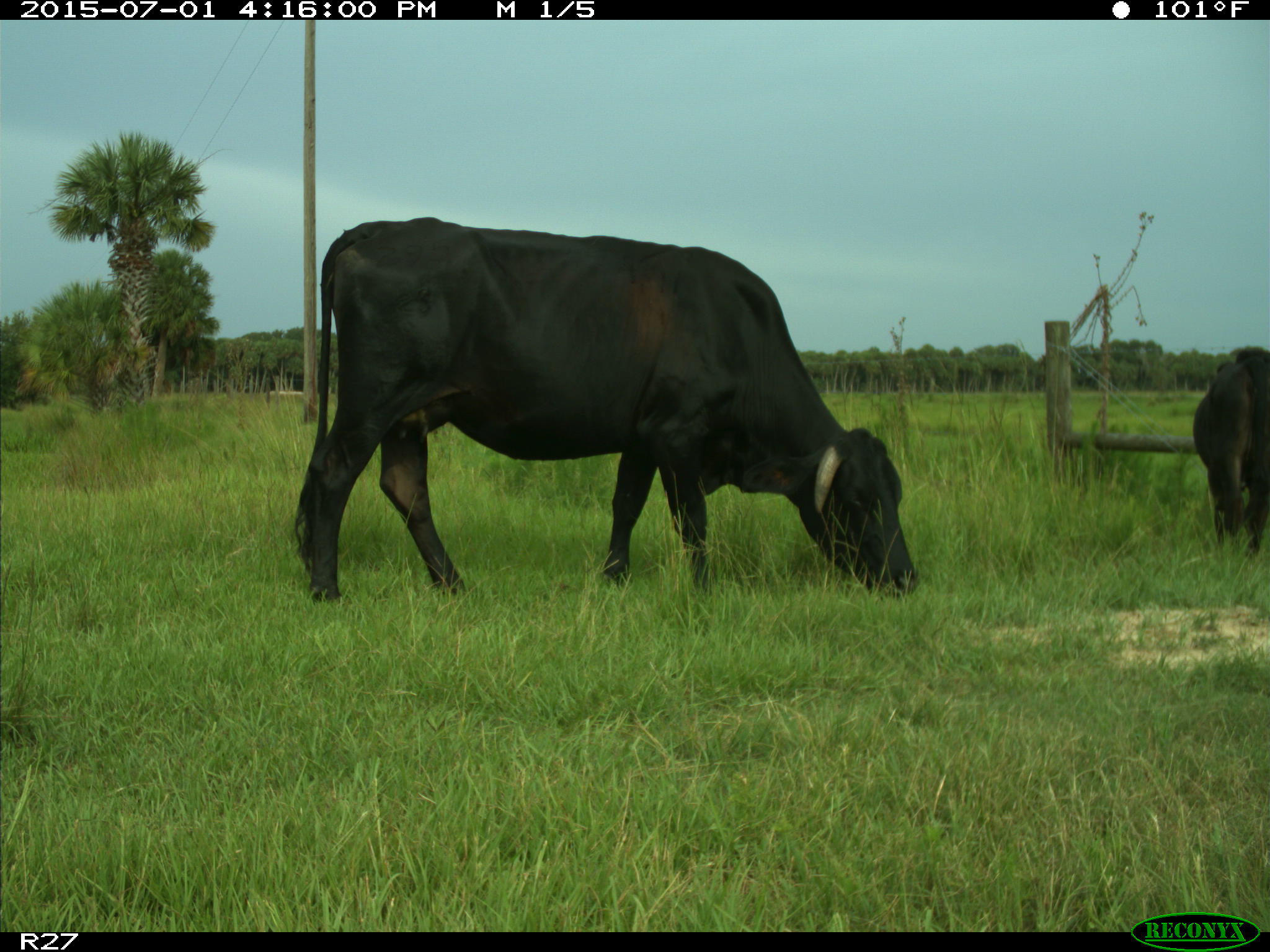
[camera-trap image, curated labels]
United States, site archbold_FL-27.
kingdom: Animalia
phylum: Chordata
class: Mammalia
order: Artiodactyla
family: Bovidae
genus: Bos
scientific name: Bos taurus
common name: domestic cow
Bos taurus (domestic cow).